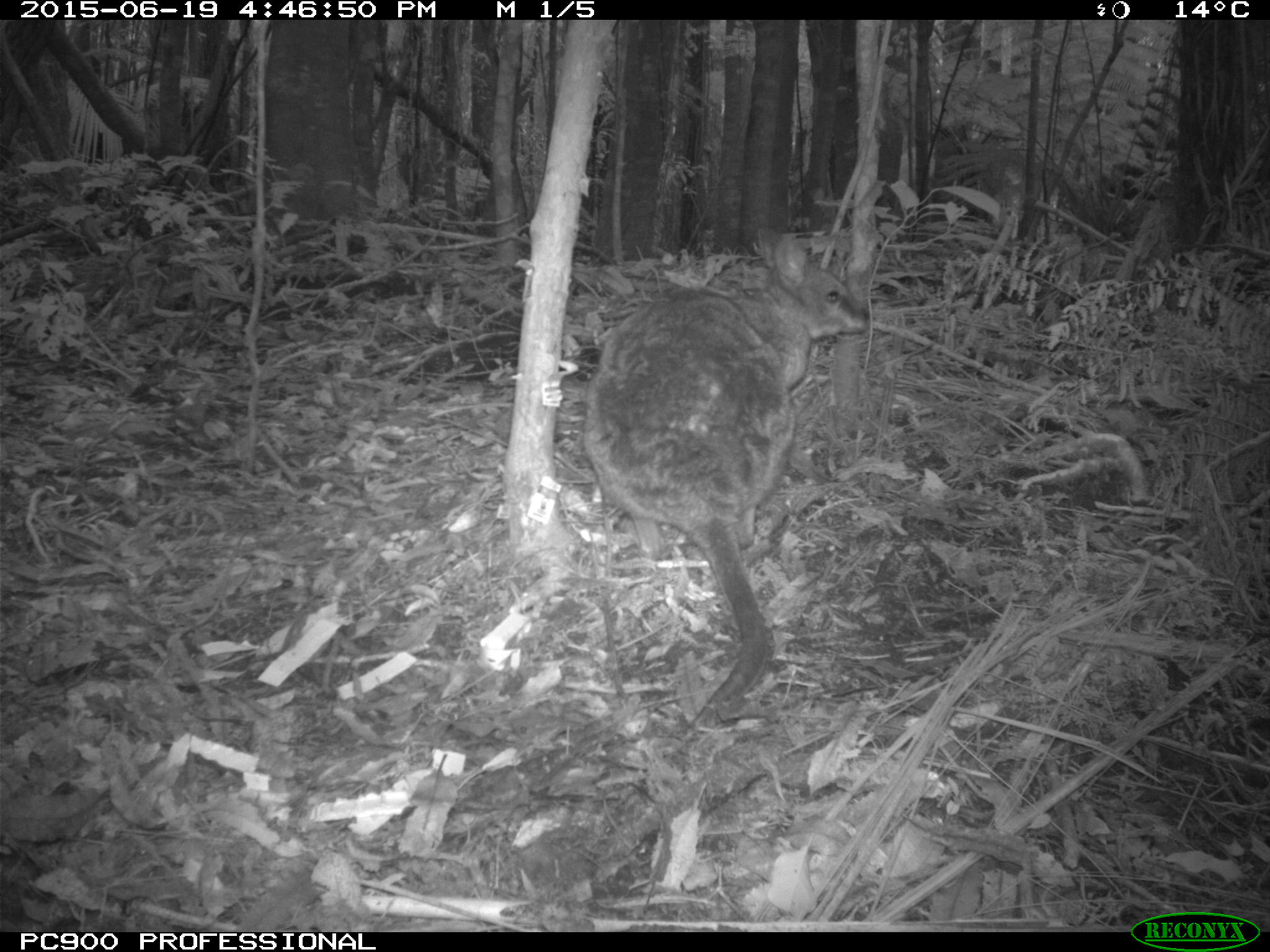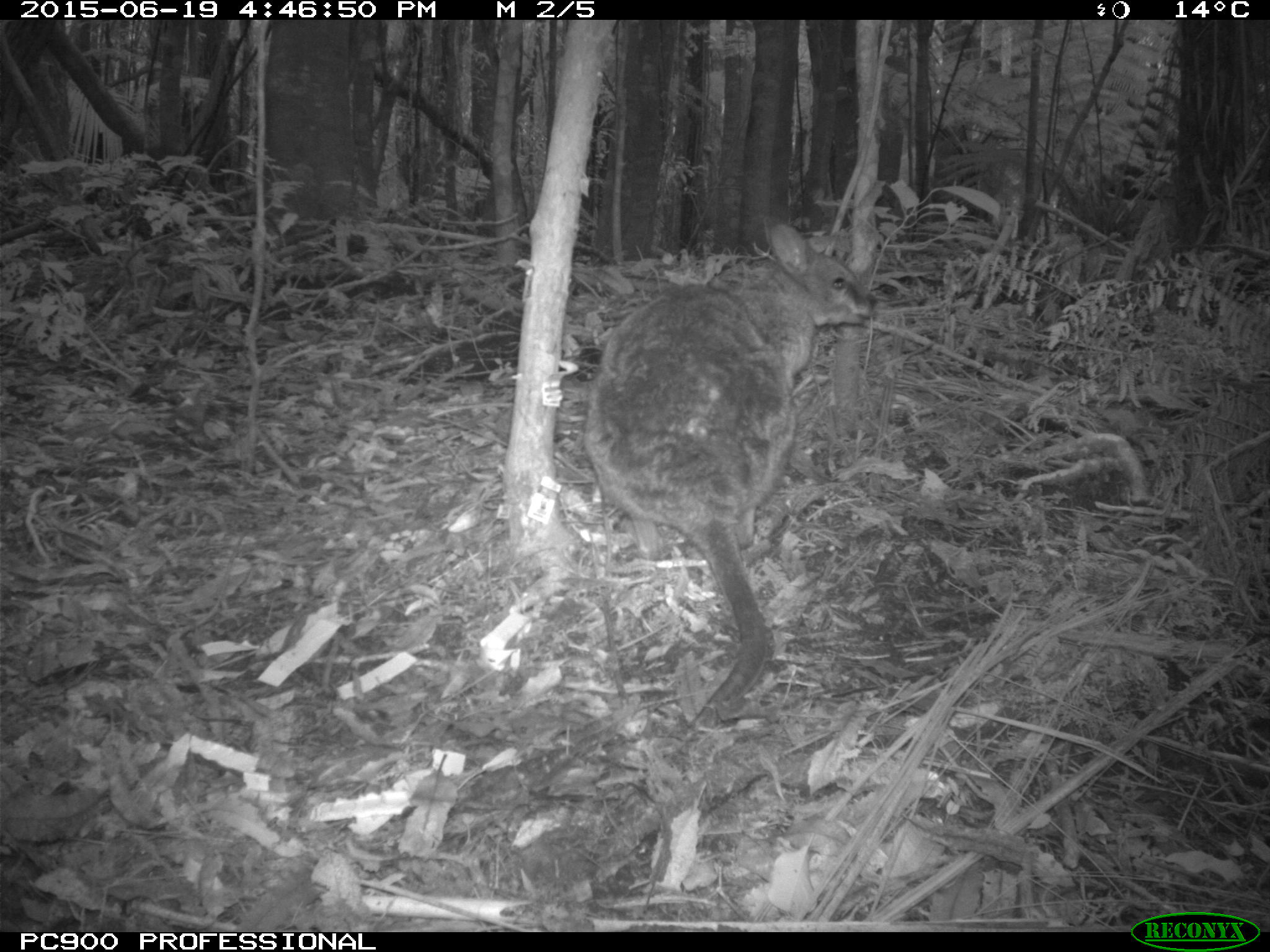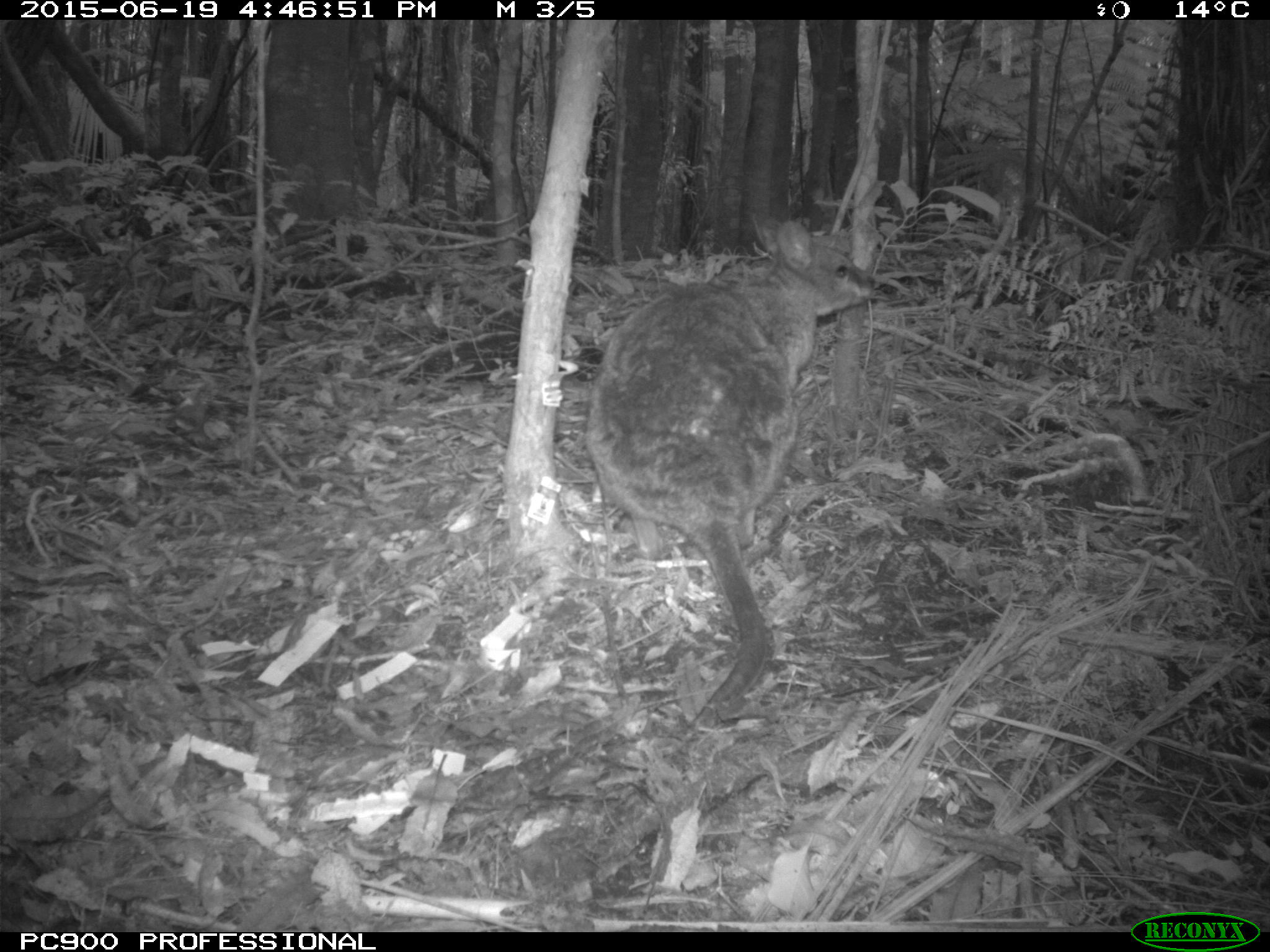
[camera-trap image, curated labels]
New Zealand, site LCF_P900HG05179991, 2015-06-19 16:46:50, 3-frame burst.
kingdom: Animalia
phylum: Chordata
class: Mammalia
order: Diprotodontia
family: Macropodidae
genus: Notamacropus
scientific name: Notamacropus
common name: wallaby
Wallaby (Notamacropus).